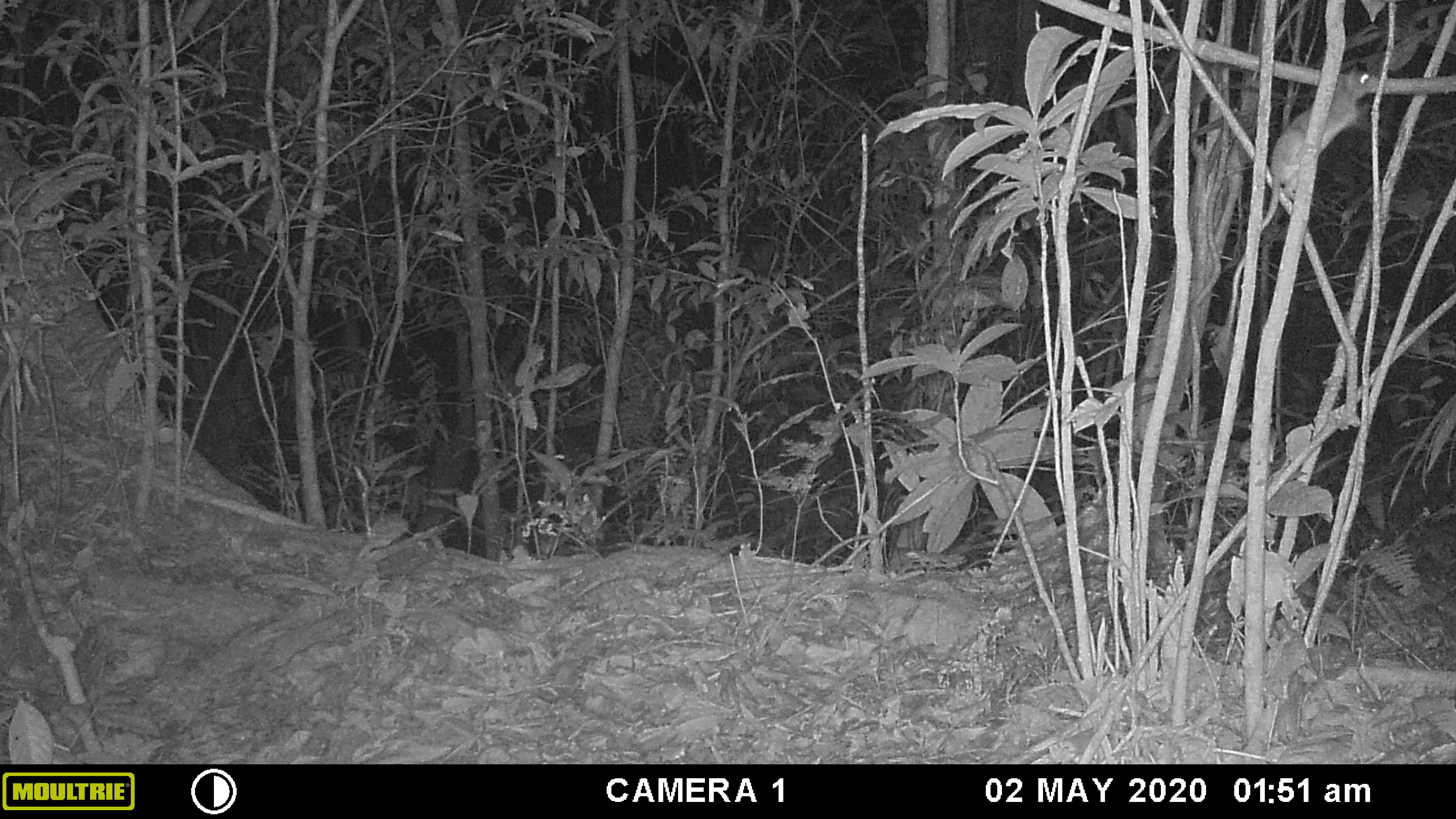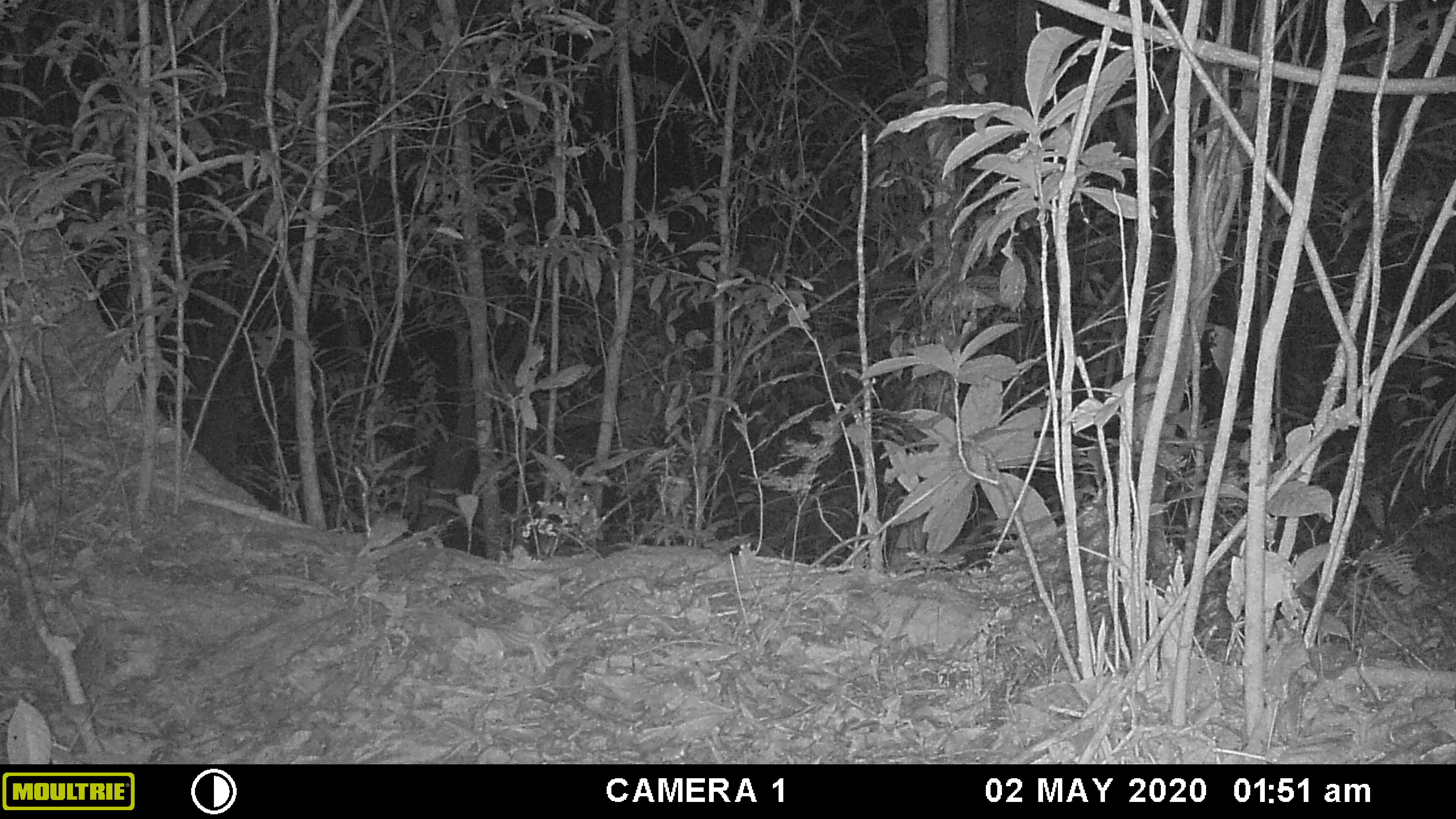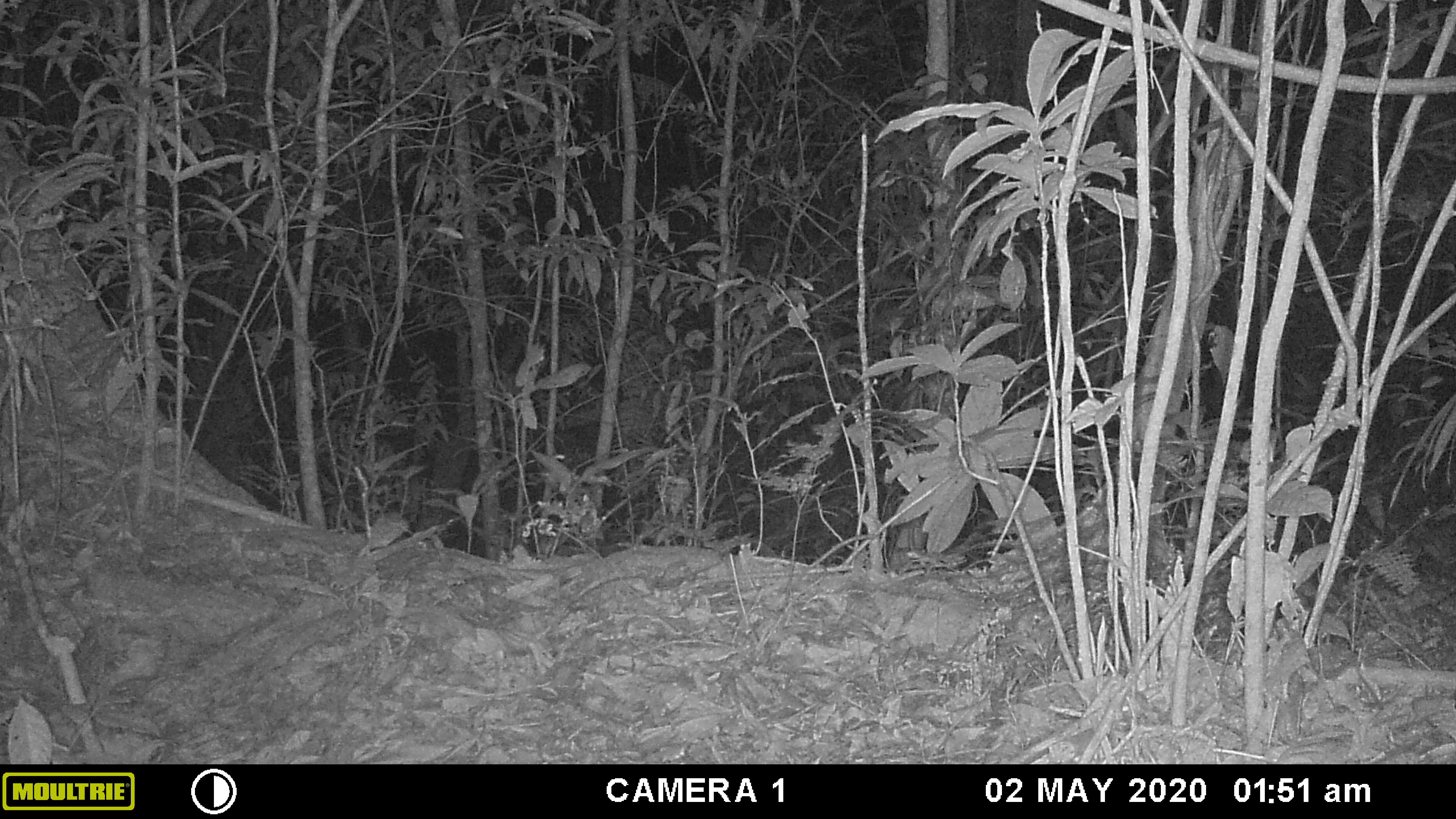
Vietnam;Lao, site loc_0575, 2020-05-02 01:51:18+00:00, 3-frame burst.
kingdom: Animalia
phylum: Chordata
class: Mammalia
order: Rodentia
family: Muridae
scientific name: Muridae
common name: old-world mice and rats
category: unidentified murid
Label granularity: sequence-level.